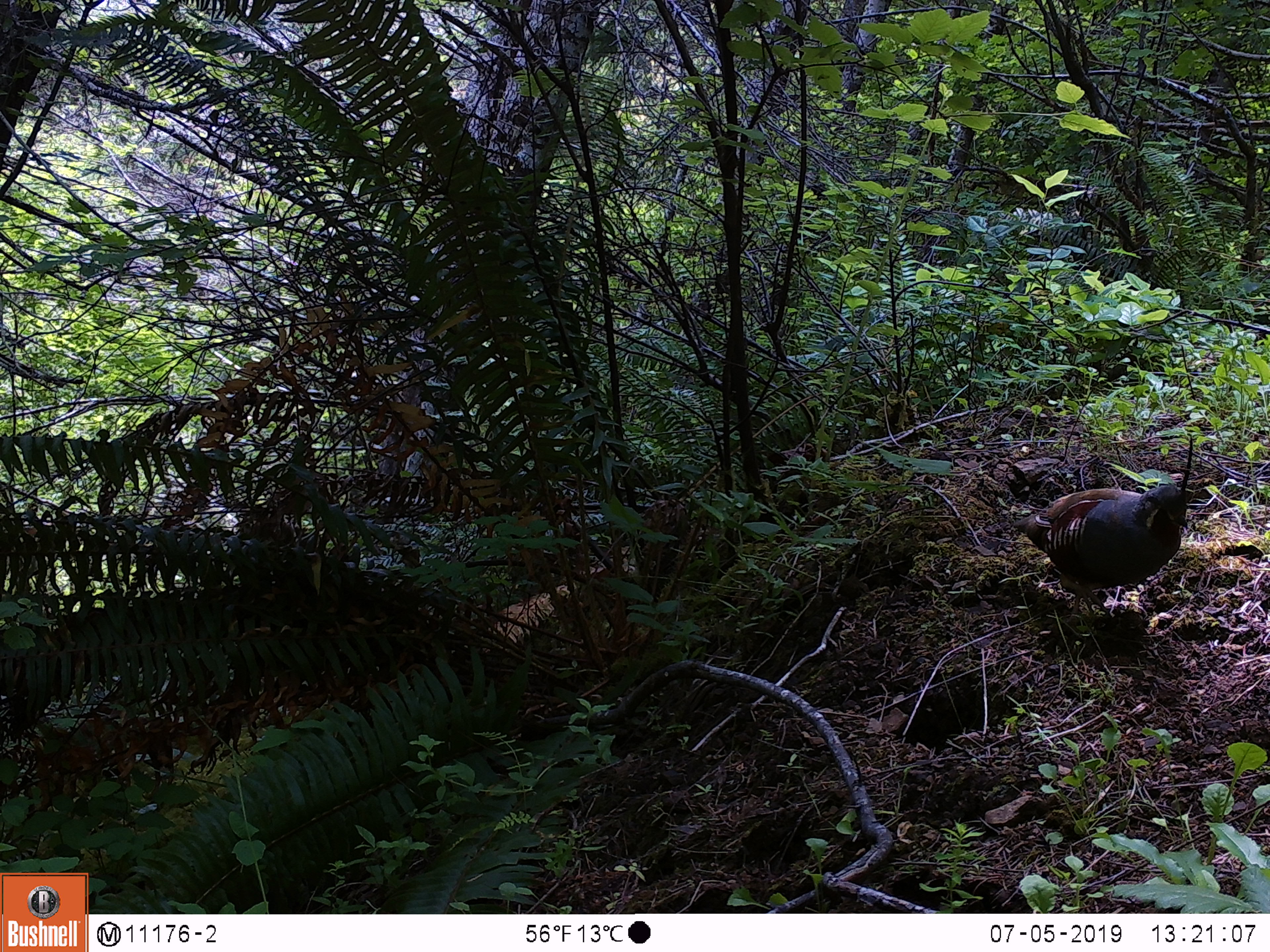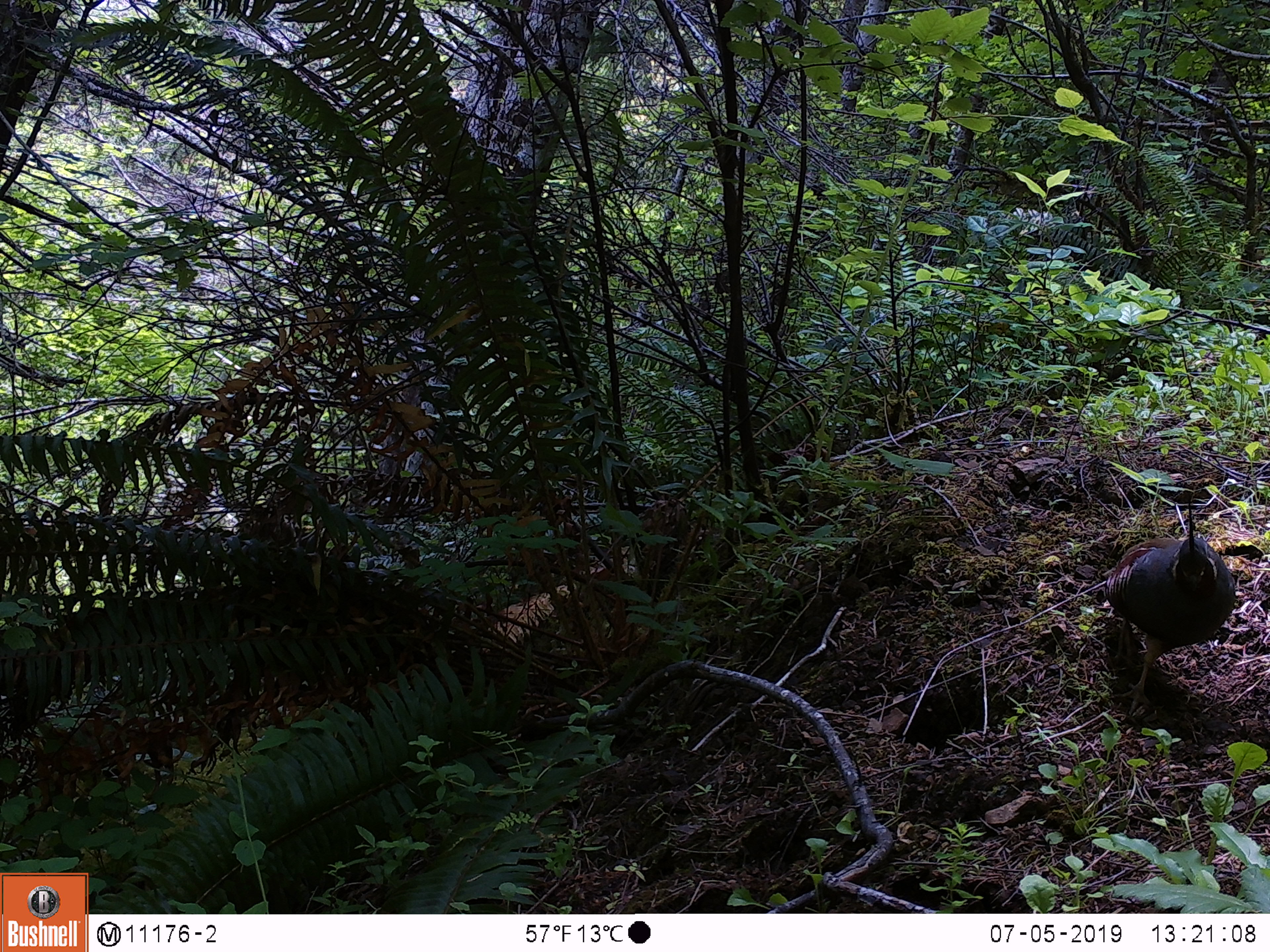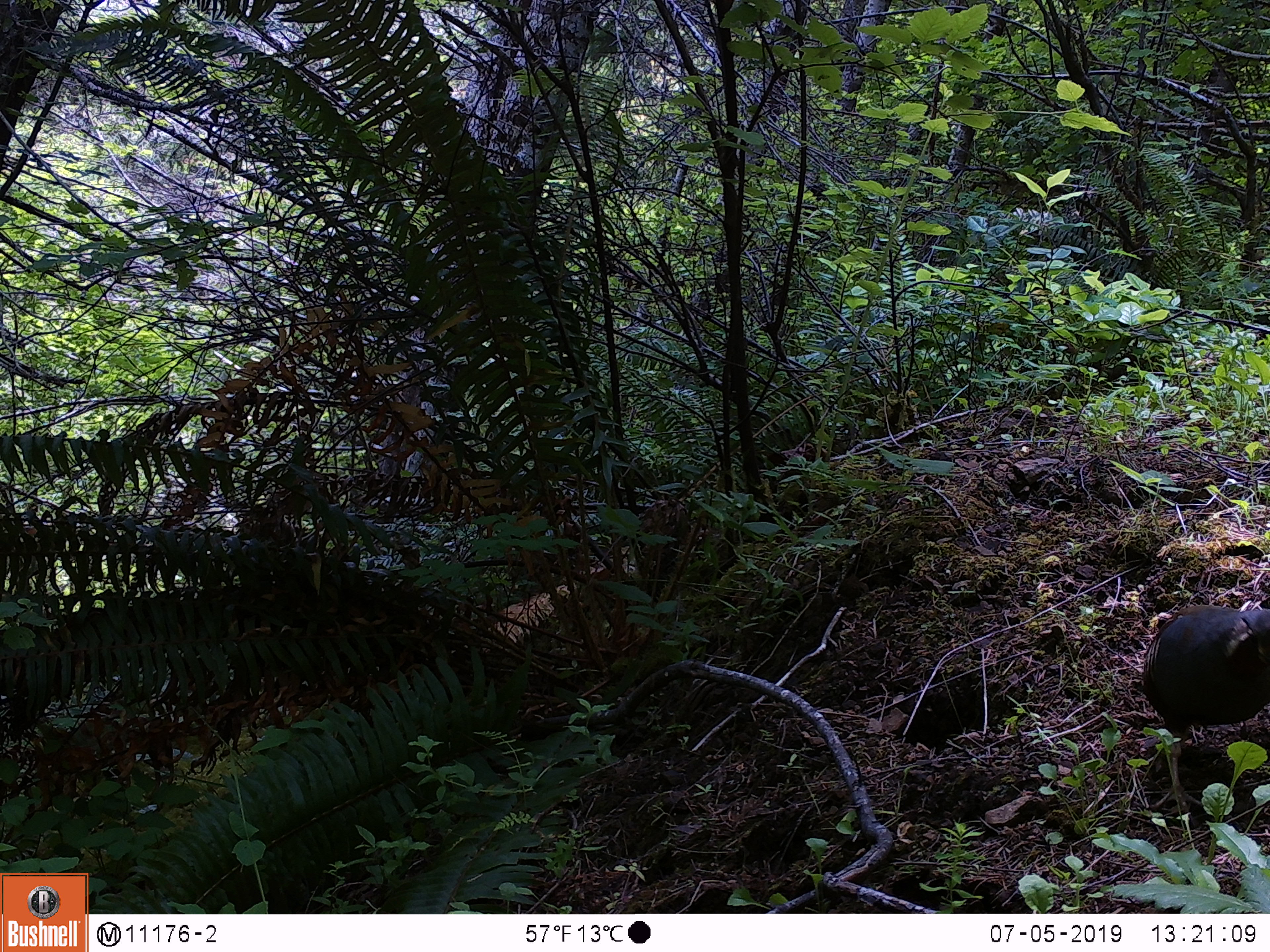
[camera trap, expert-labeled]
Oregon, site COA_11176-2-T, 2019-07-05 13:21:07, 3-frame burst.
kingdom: Animalia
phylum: Chordata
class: Aves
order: Galliformes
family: Odontophoridae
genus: Oreortyx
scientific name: Oreortyx pictus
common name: mountain quail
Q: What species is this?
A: Mountain quail (Oreortyx pictus).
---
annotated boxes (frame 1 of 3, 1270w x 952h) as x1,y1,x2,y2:
mountain quail: 1009,440,1198,606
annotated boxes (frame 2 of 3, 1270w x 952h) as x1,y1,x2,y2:
mountain quail: 1097,496,1243,707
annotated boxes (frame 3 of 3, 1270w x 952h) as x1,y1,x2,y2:
mountain quail: 1132,603,1265,808